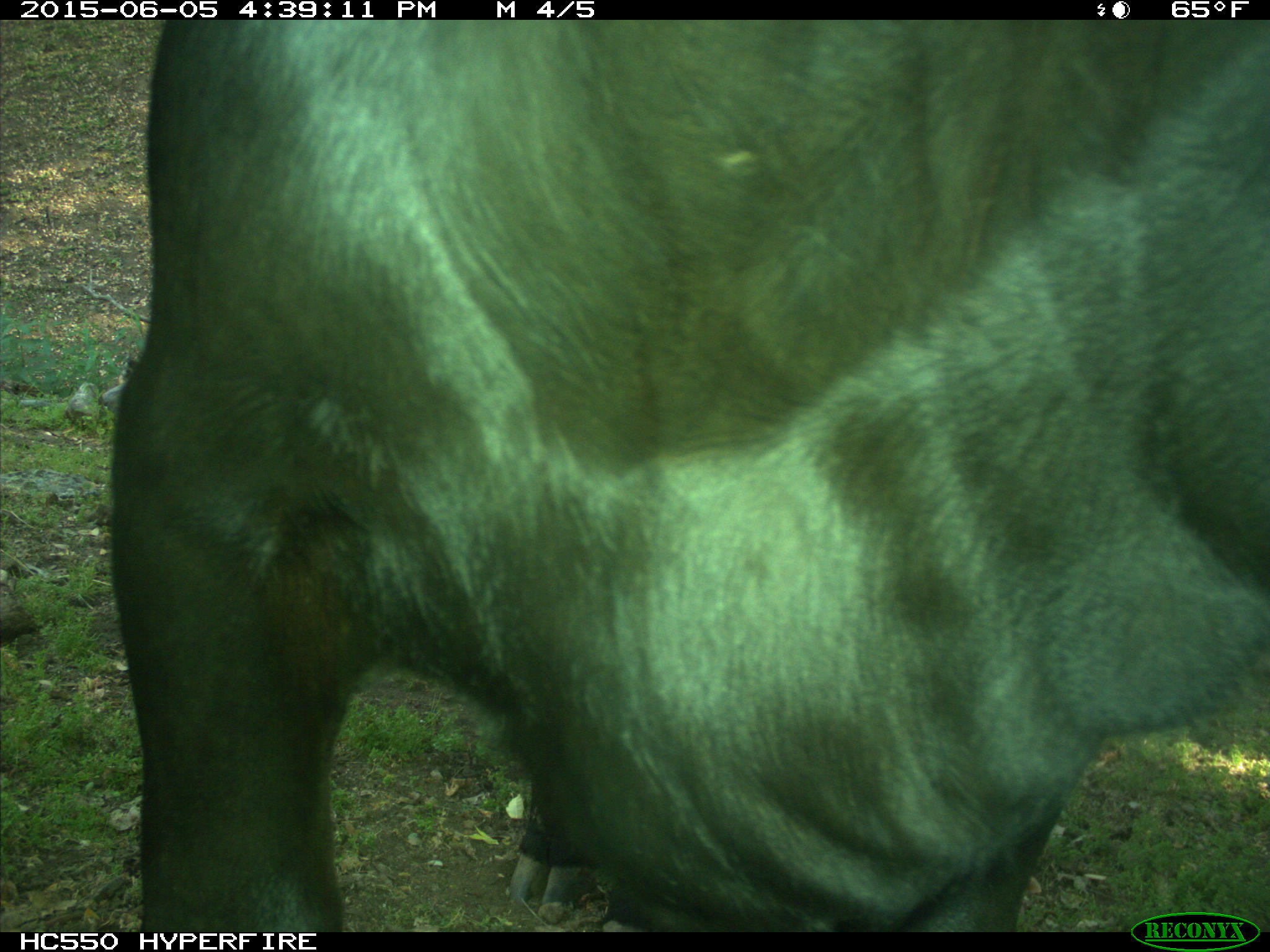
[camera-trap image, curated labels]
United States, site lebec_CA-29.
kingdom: Animalia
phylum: Chordata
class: Mammalia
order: Artiodactyla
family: Bovidae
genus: Bos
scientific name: Bos taurus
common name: domestic cow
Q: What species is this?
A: Bos taurus (domestic cow).